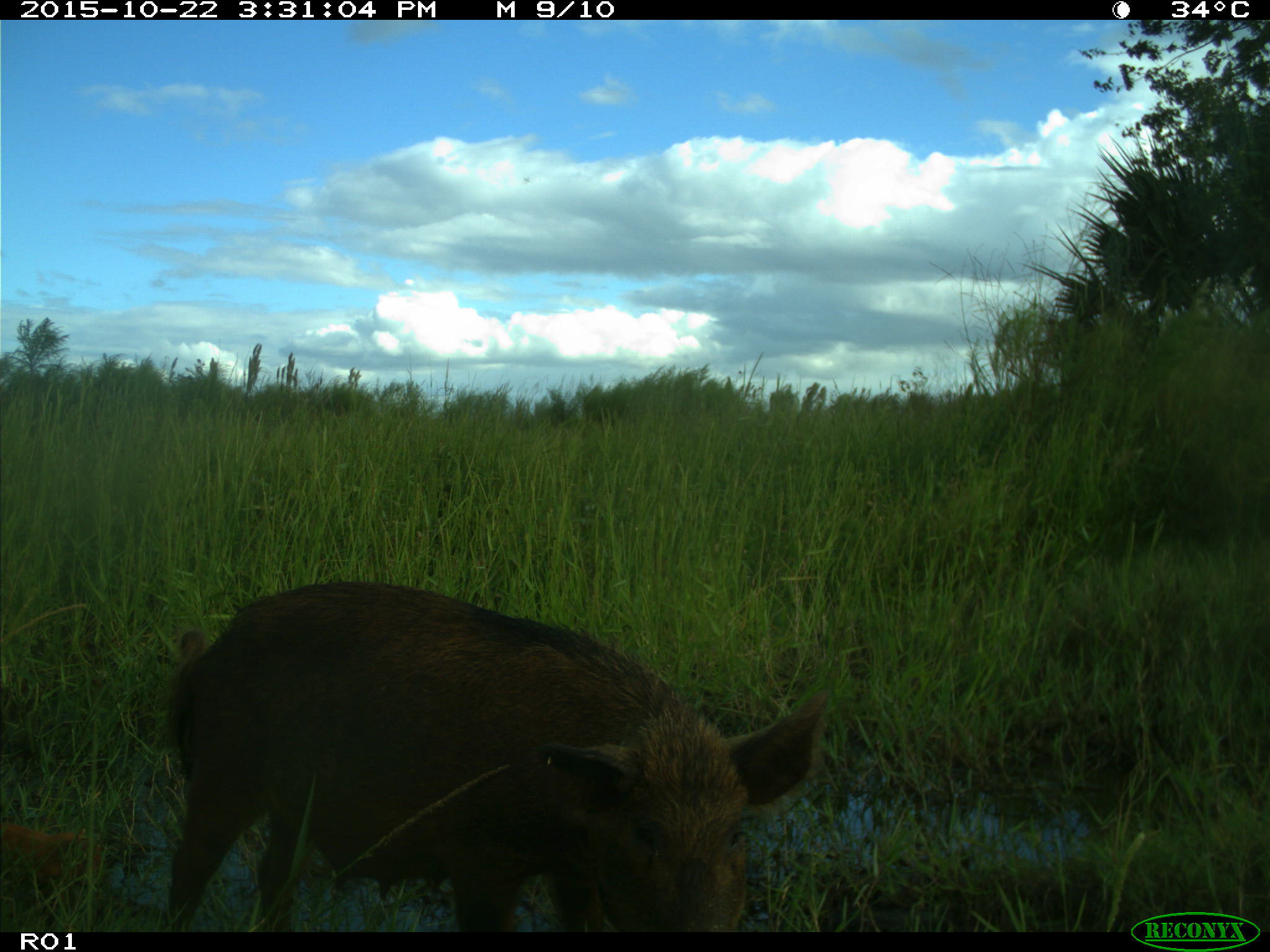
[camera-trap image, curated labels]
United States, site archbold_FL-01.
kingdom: Animalia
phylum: Chordata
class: Mammalia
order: Artiodactyla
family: Suidae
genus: Sus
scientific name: Sus scrofa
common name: wild boar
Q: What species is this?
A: Sus scrofa (wild boar).